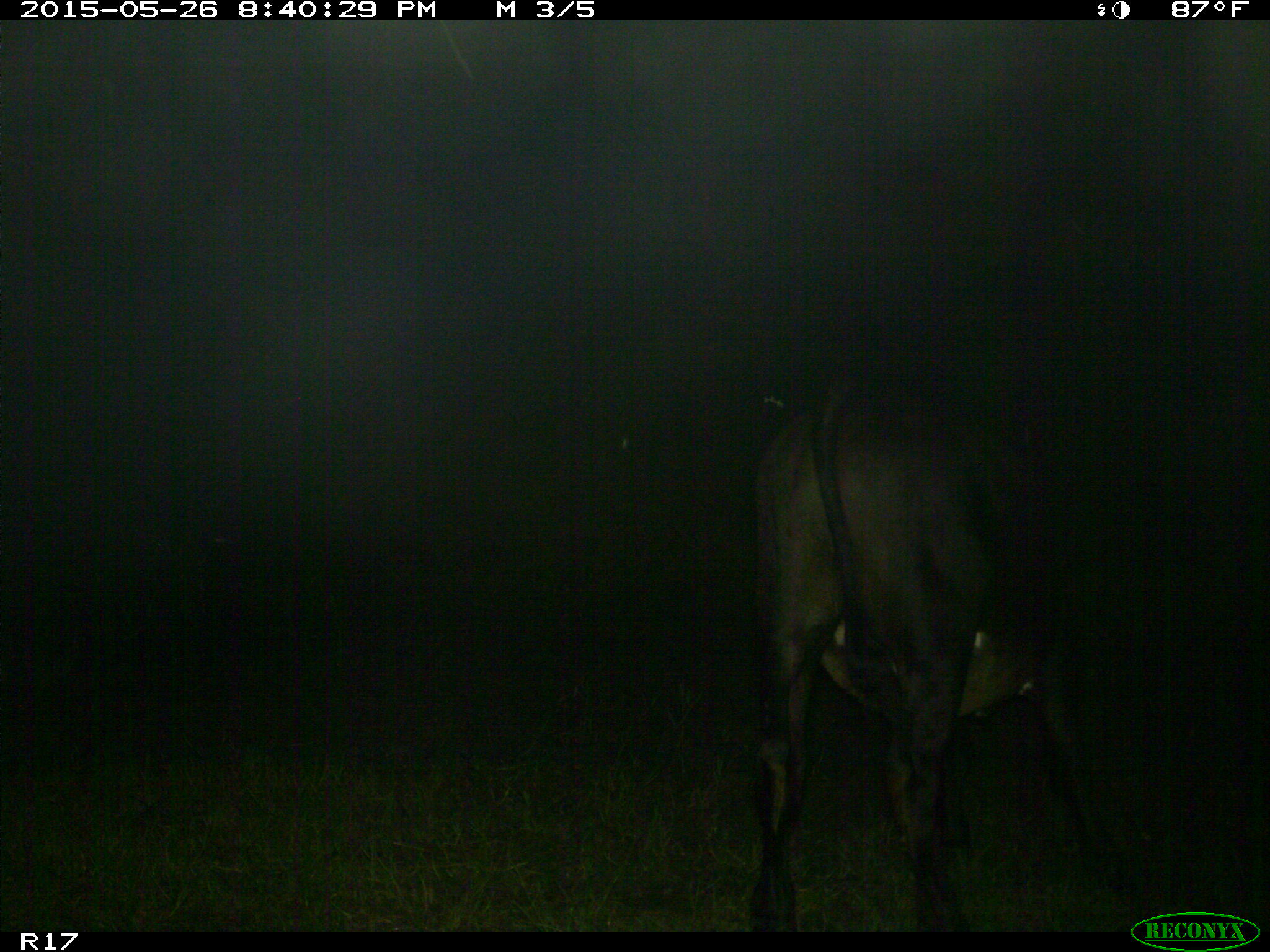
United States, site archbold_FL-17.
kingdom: Animalia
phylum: Chordata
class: Mammalia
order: Artiodactyla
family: Bovidae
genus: Bos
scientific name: Bos taurus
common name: domestic cow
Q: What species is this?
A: Bos taurus (domestic cow).